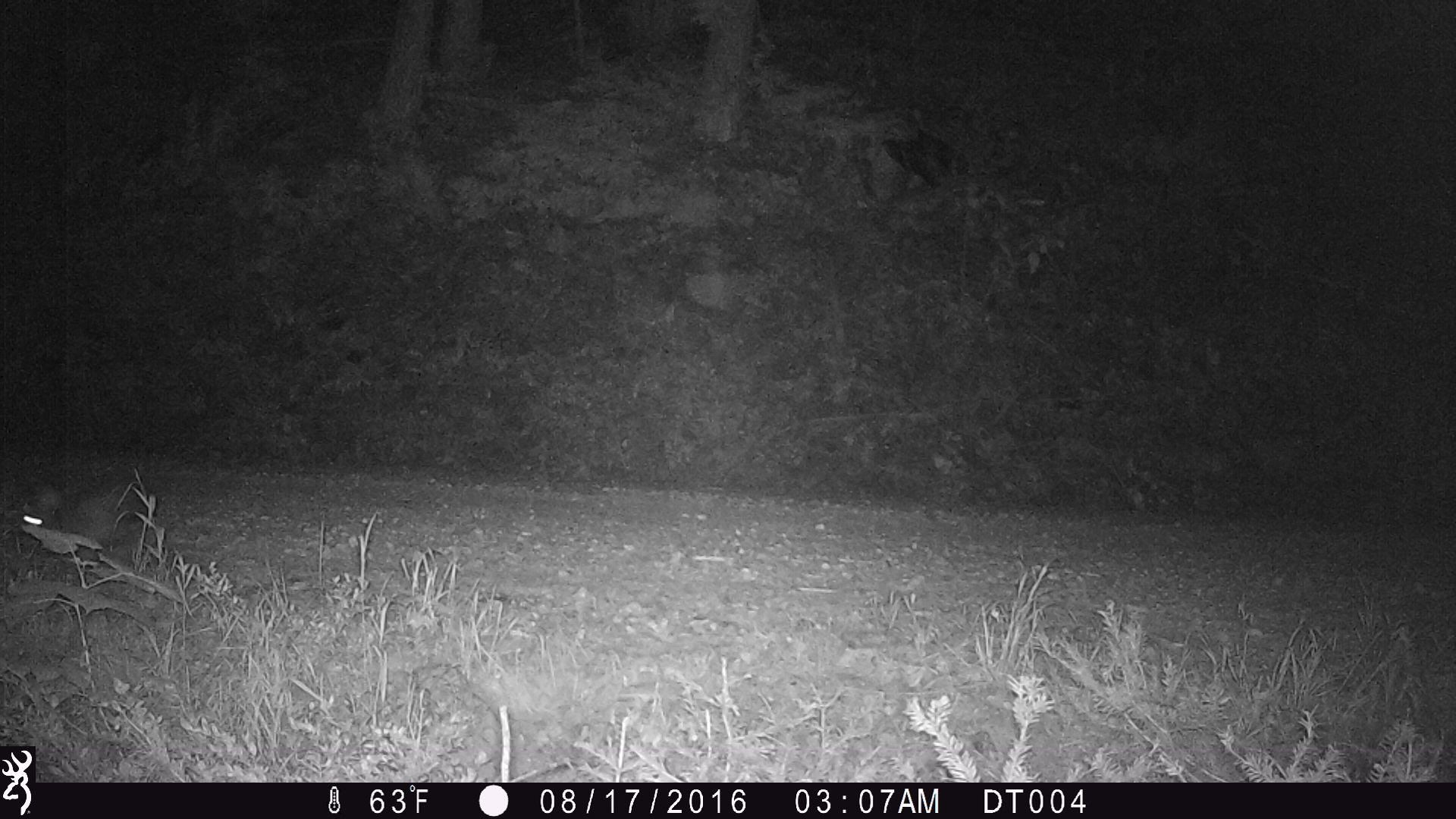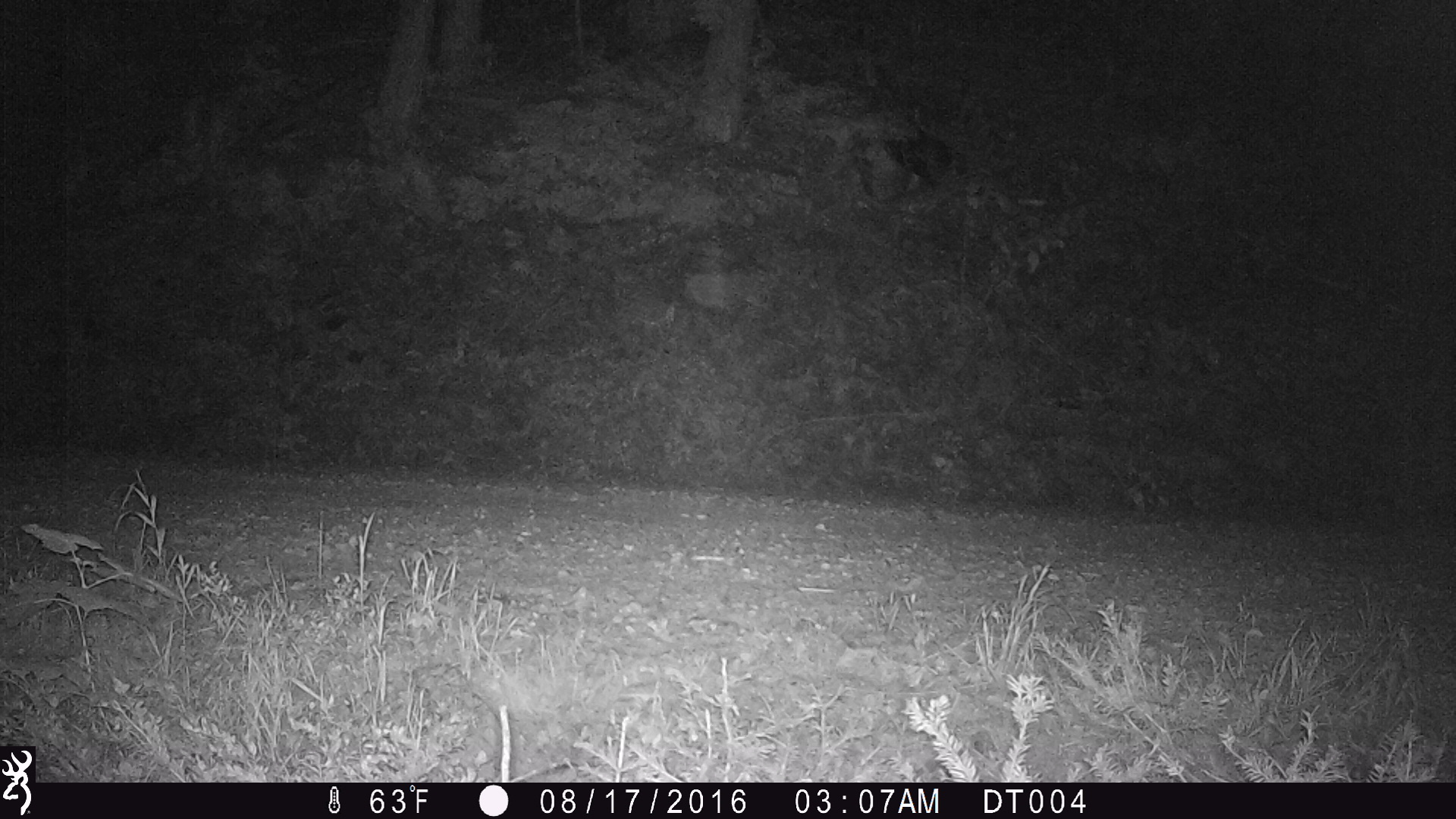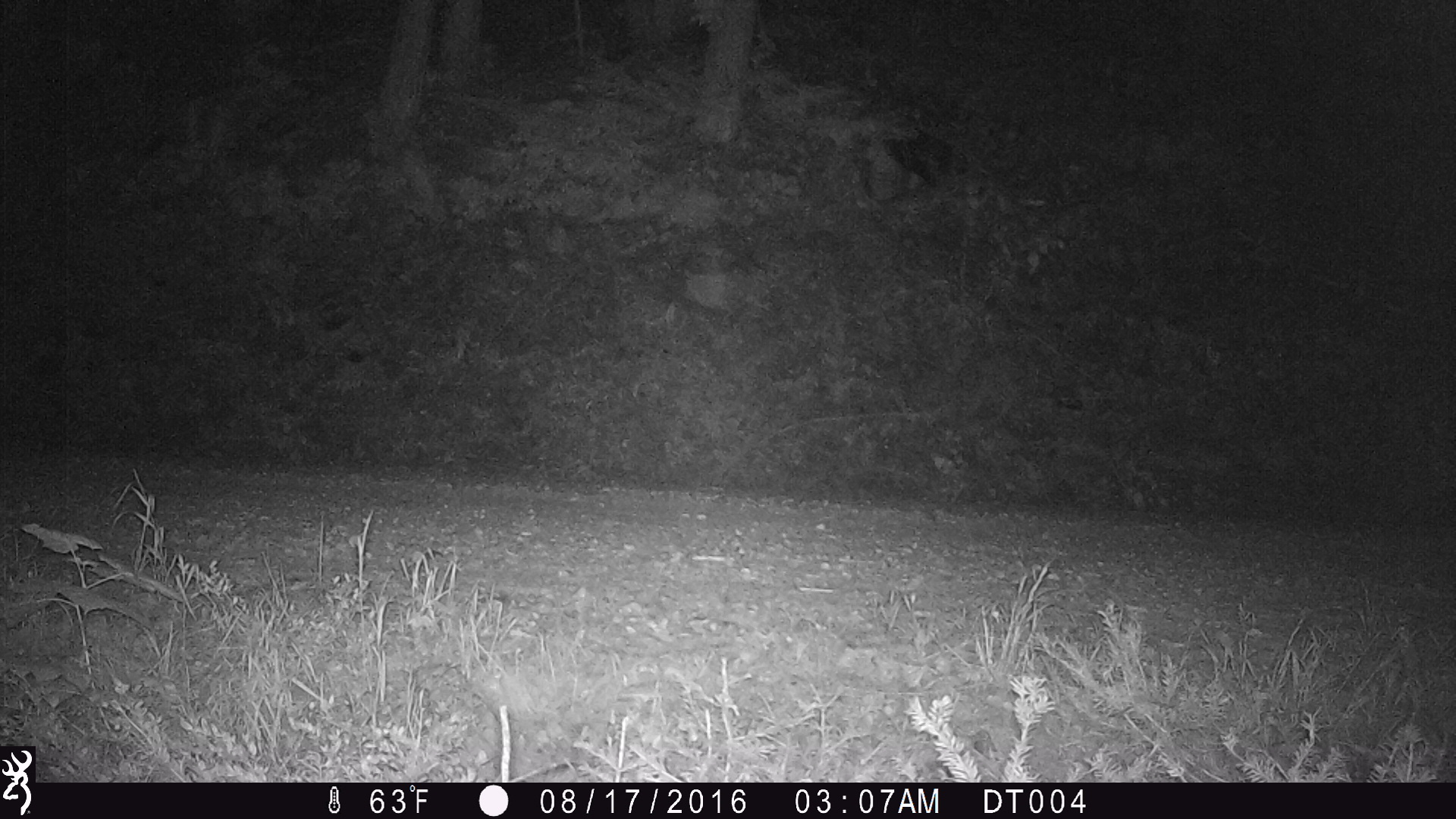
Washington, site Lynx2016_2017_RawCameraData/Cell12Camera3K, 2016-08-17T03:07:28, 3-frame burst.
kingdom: Animalia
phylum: Chordata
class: Mammalia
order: Lagomorpha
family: Leporidae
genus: Lepus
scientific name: Lepus americanus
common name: snowshoe hare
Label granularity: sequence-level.